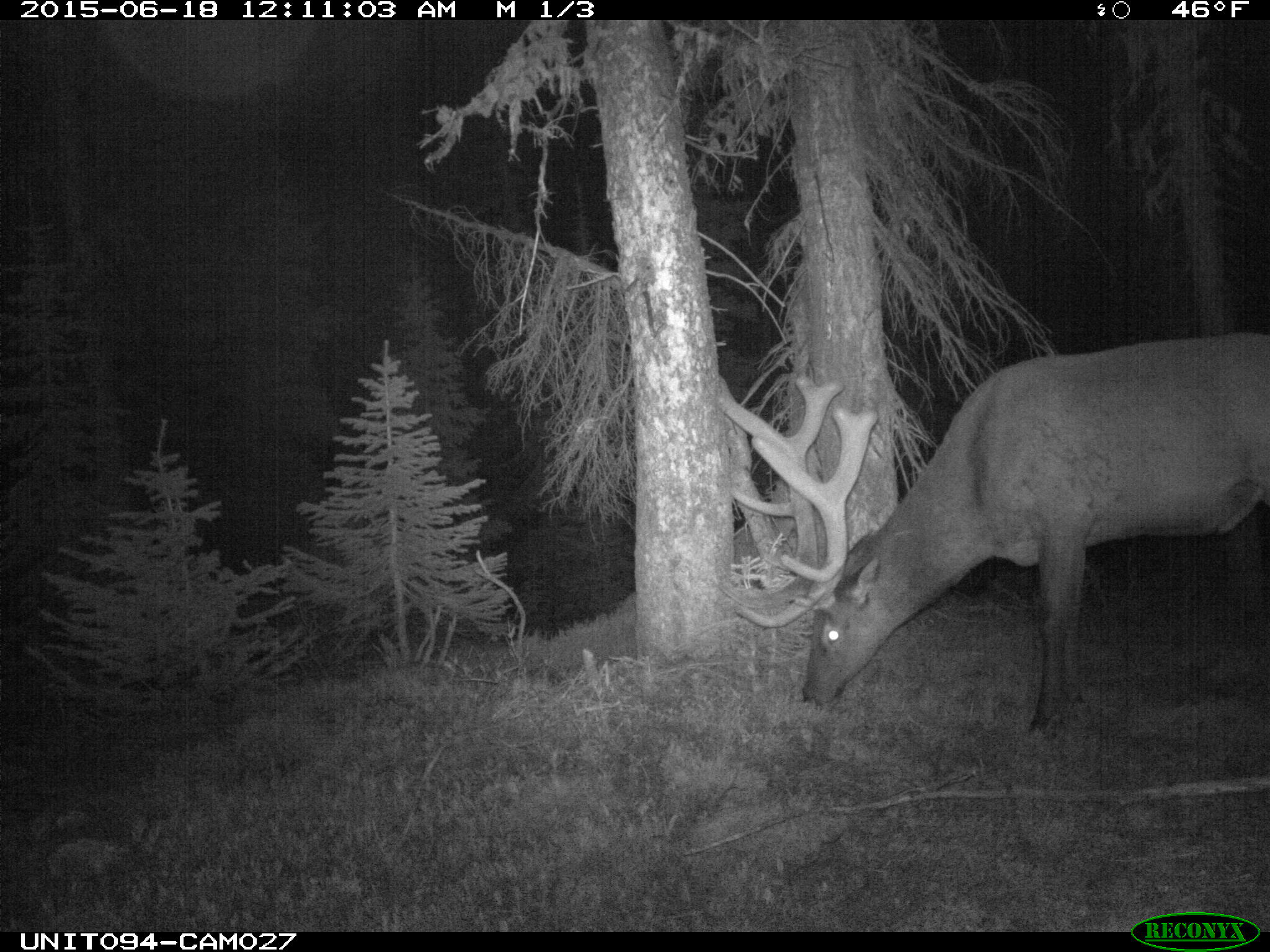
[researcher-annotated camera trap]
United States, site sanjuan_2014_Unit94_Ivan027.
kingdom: Animalia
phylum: Chordata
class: Mammalia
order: Artiodactyla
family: Cervidae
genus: Cervus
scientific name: Cervus elaphus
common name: red deer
Cervus elaphus (red deer).